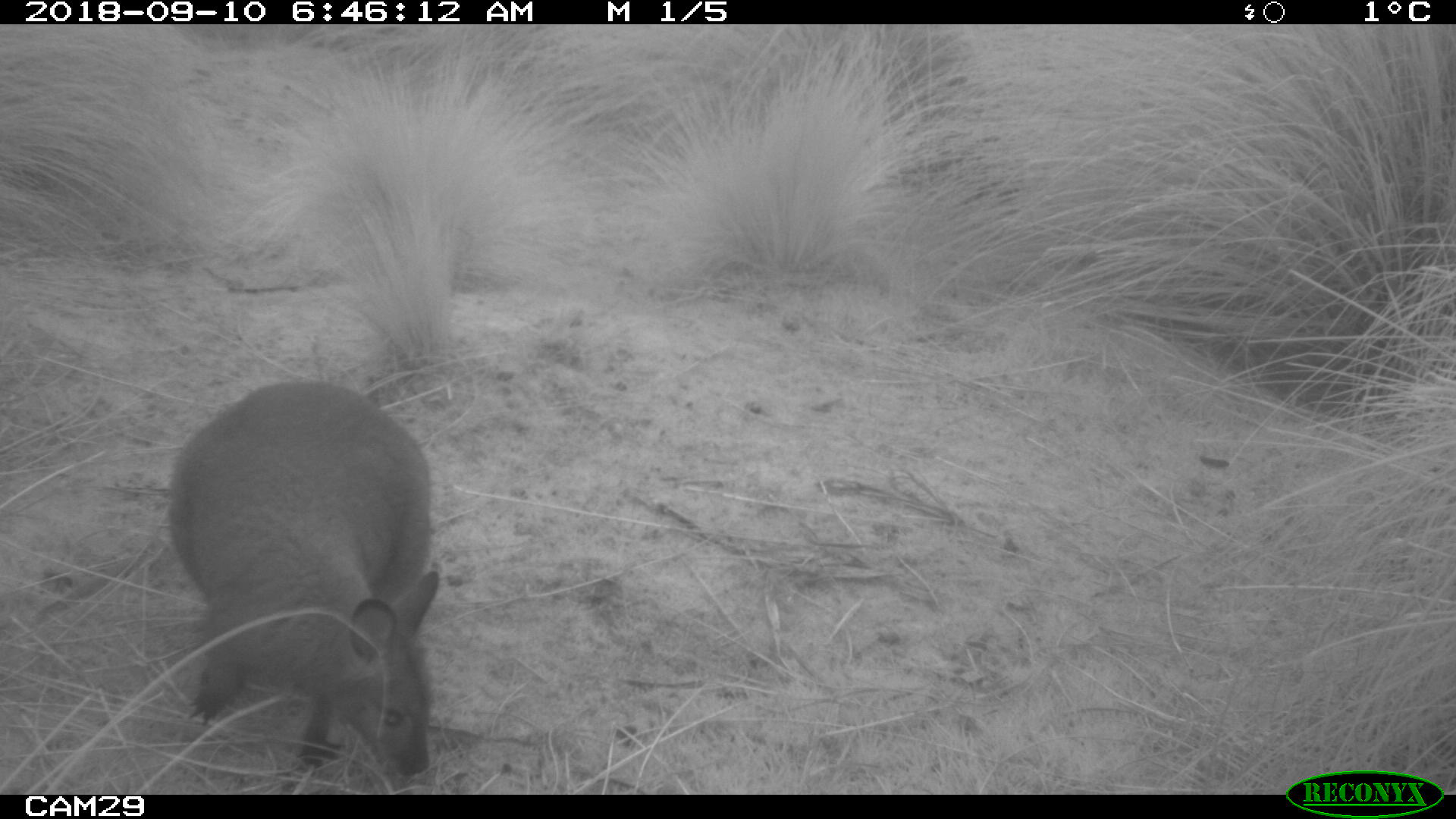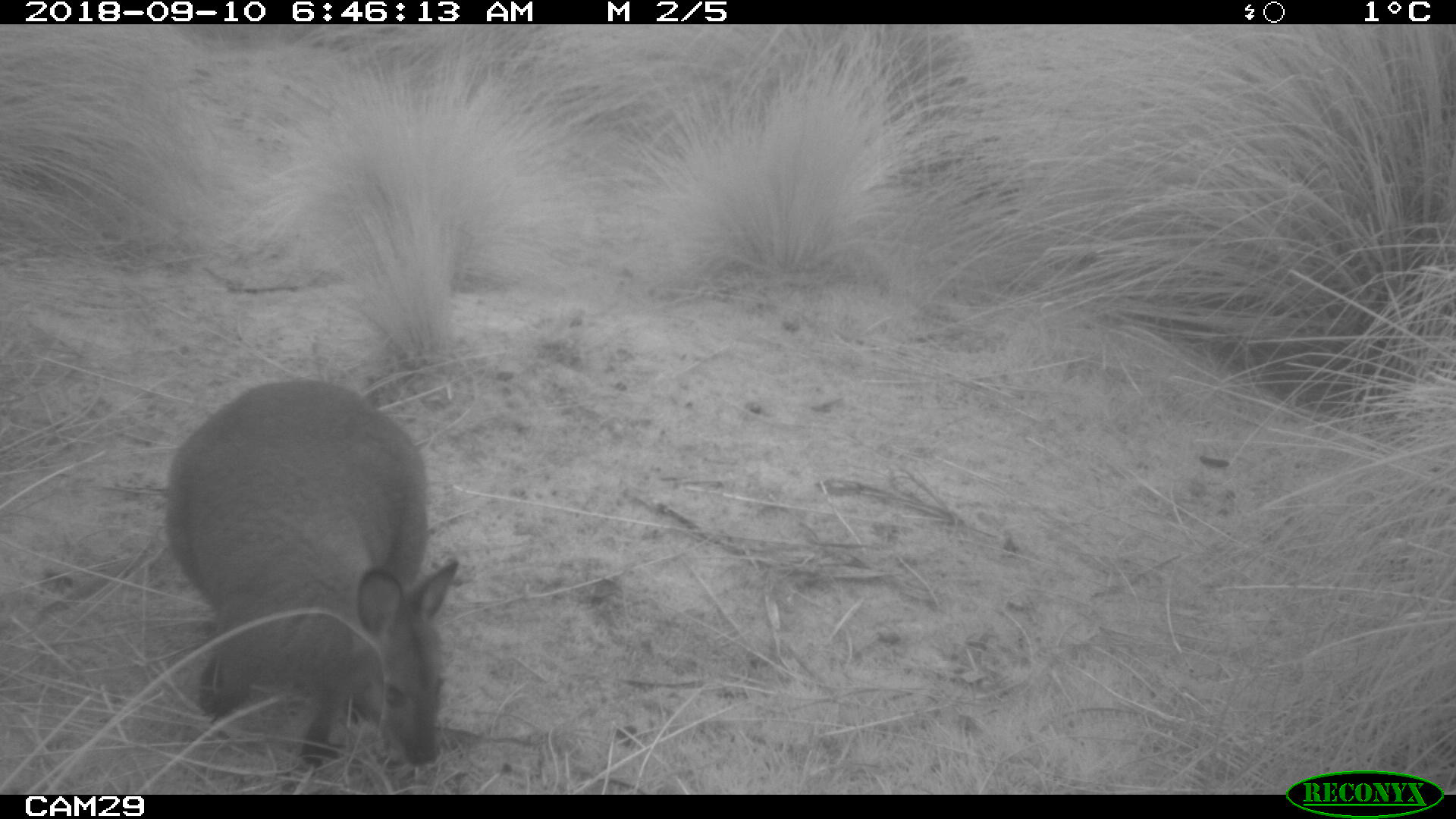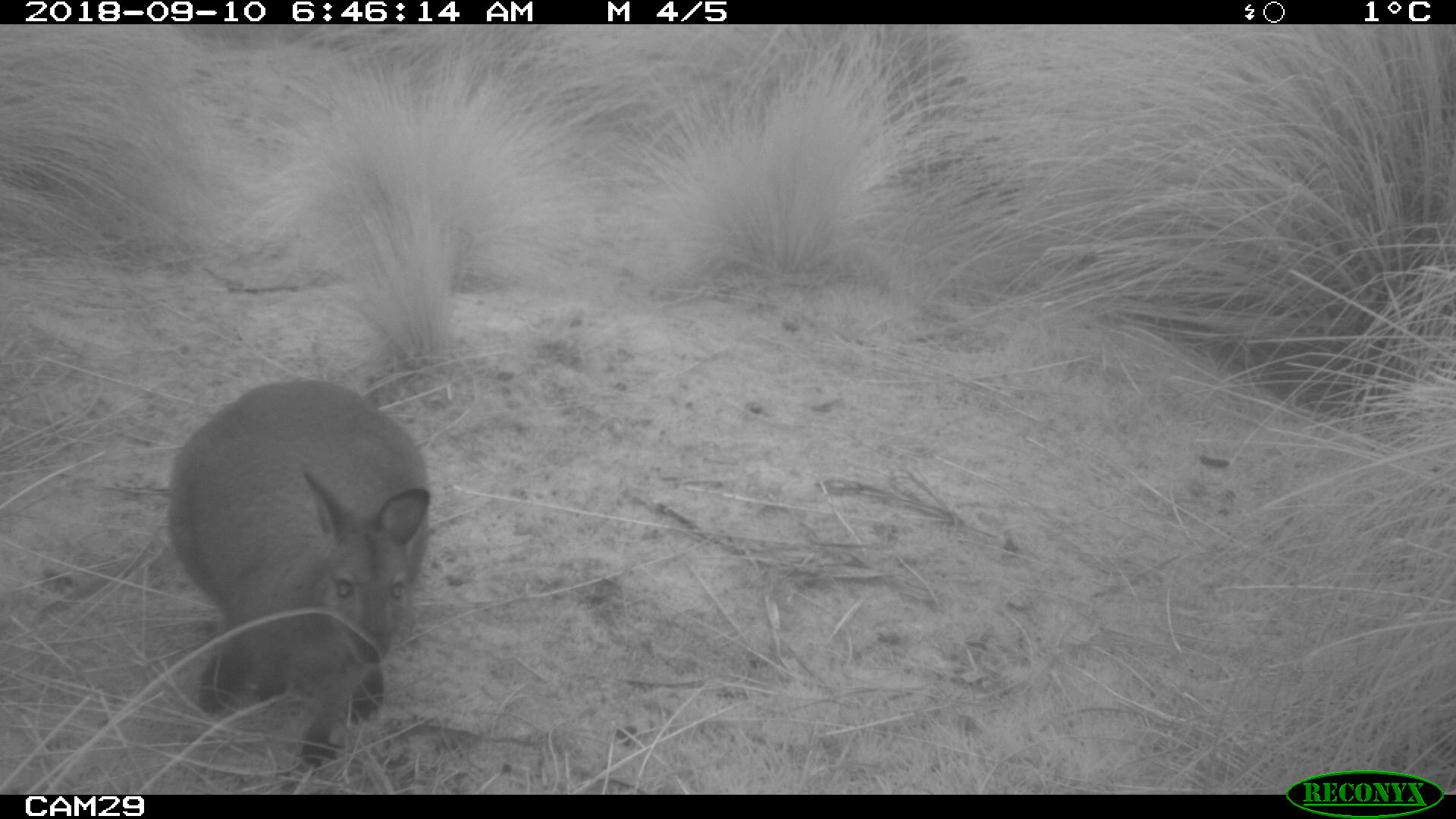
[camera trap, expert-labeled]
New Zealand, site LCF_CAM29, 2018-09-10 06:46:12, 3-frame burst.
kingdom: Animalia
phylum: Chordata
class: Mammalia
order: Diprotodontia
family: Macropodidae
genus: Notamacropus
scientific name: Notamacropus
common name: wallaby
Wallaby (Notamacropus).